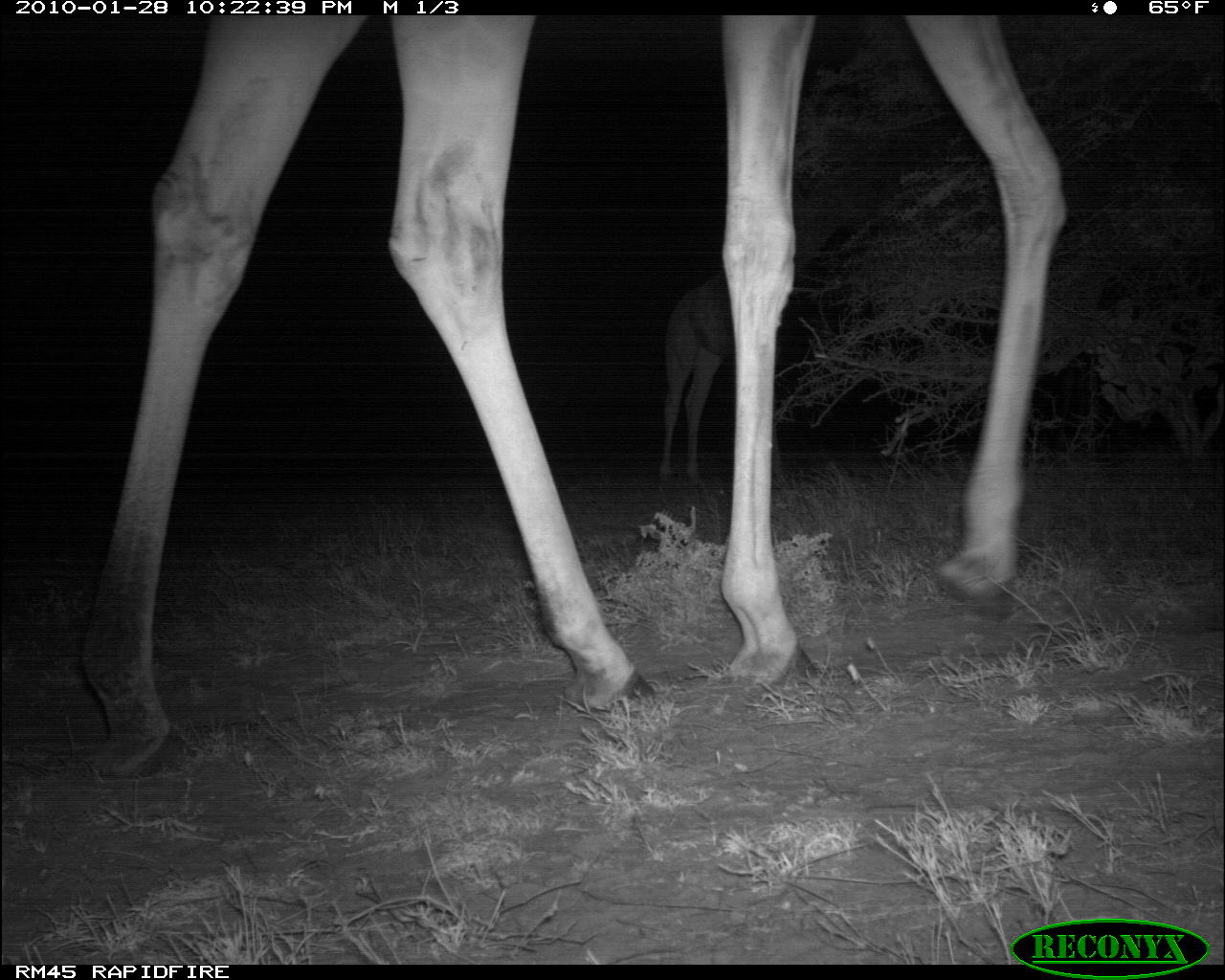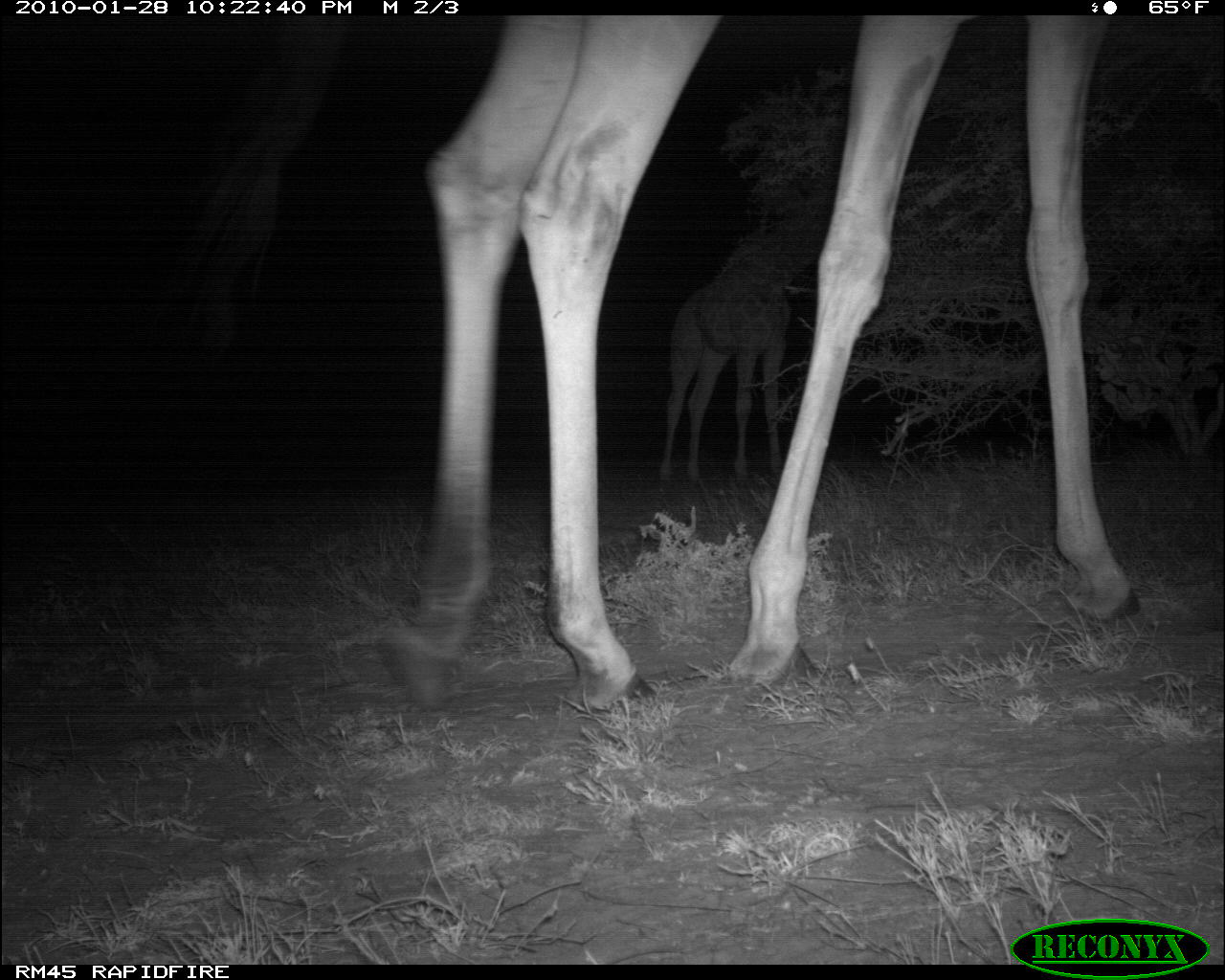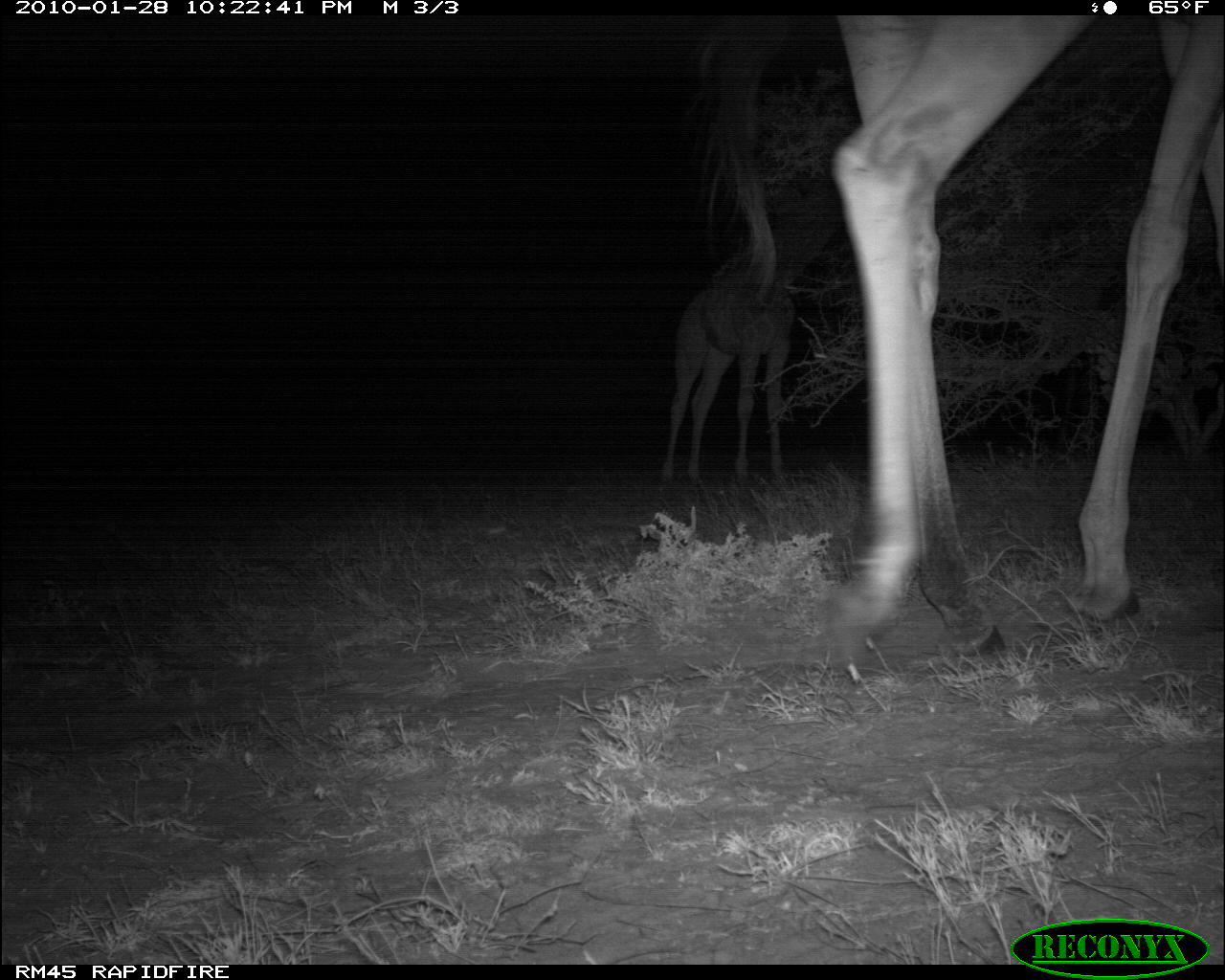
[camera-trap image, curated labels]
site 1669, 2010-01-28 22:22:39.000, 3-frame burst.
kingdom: Animalia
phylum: Chordata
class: Mammalia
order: Artiodactyla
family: Giraffidae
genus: Giraffa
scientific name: Giraffa camelopardalis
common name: giraffe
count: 2